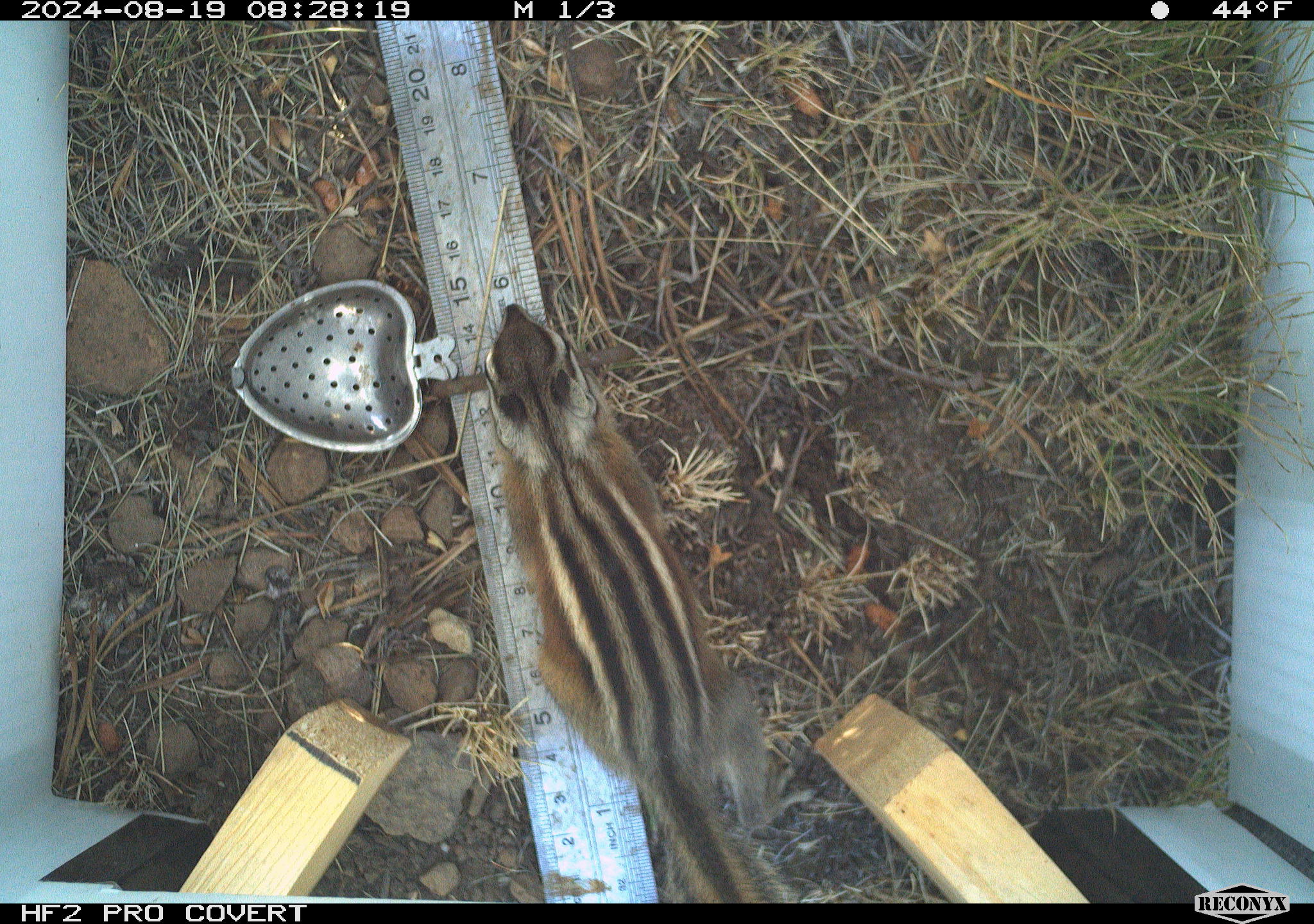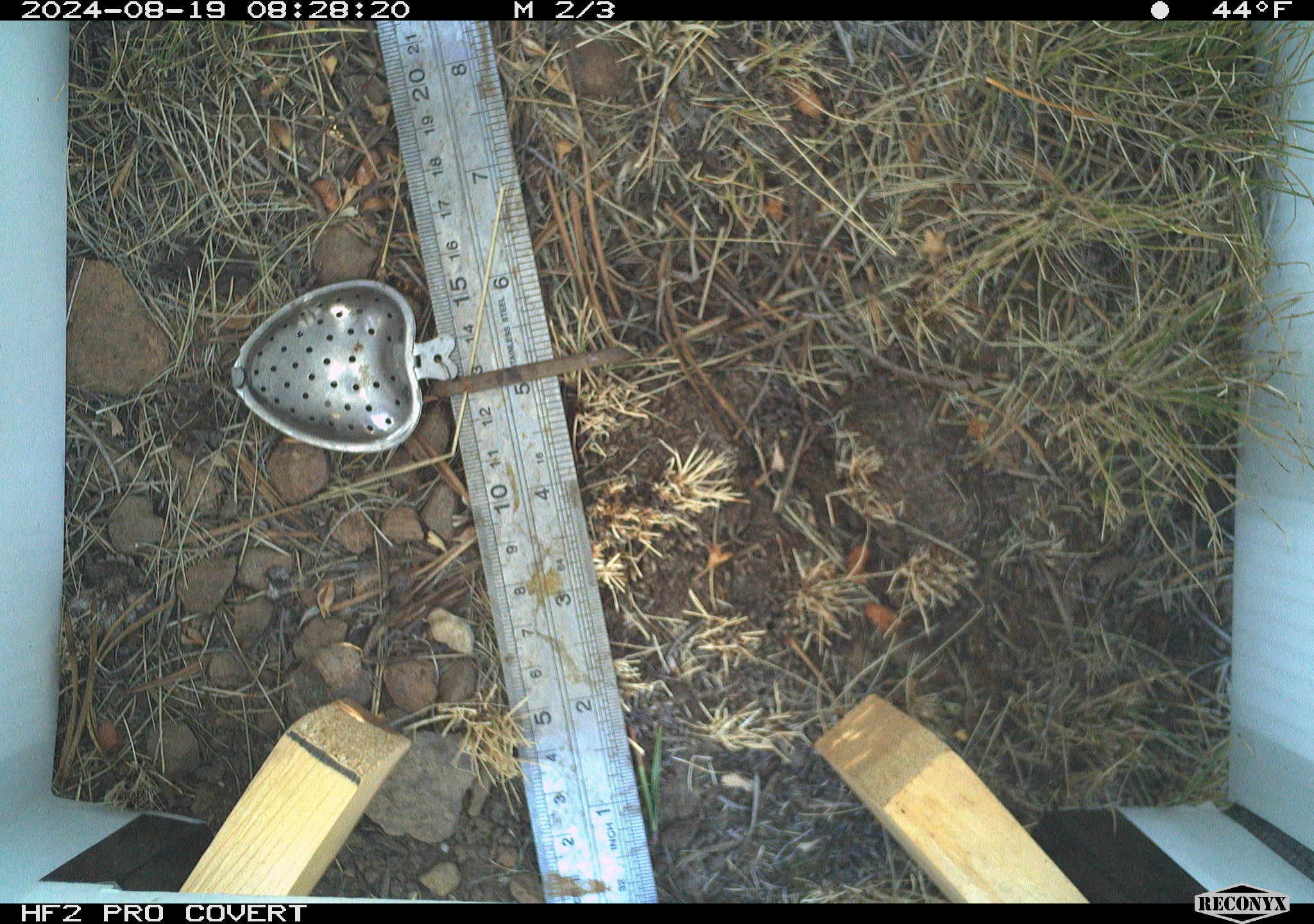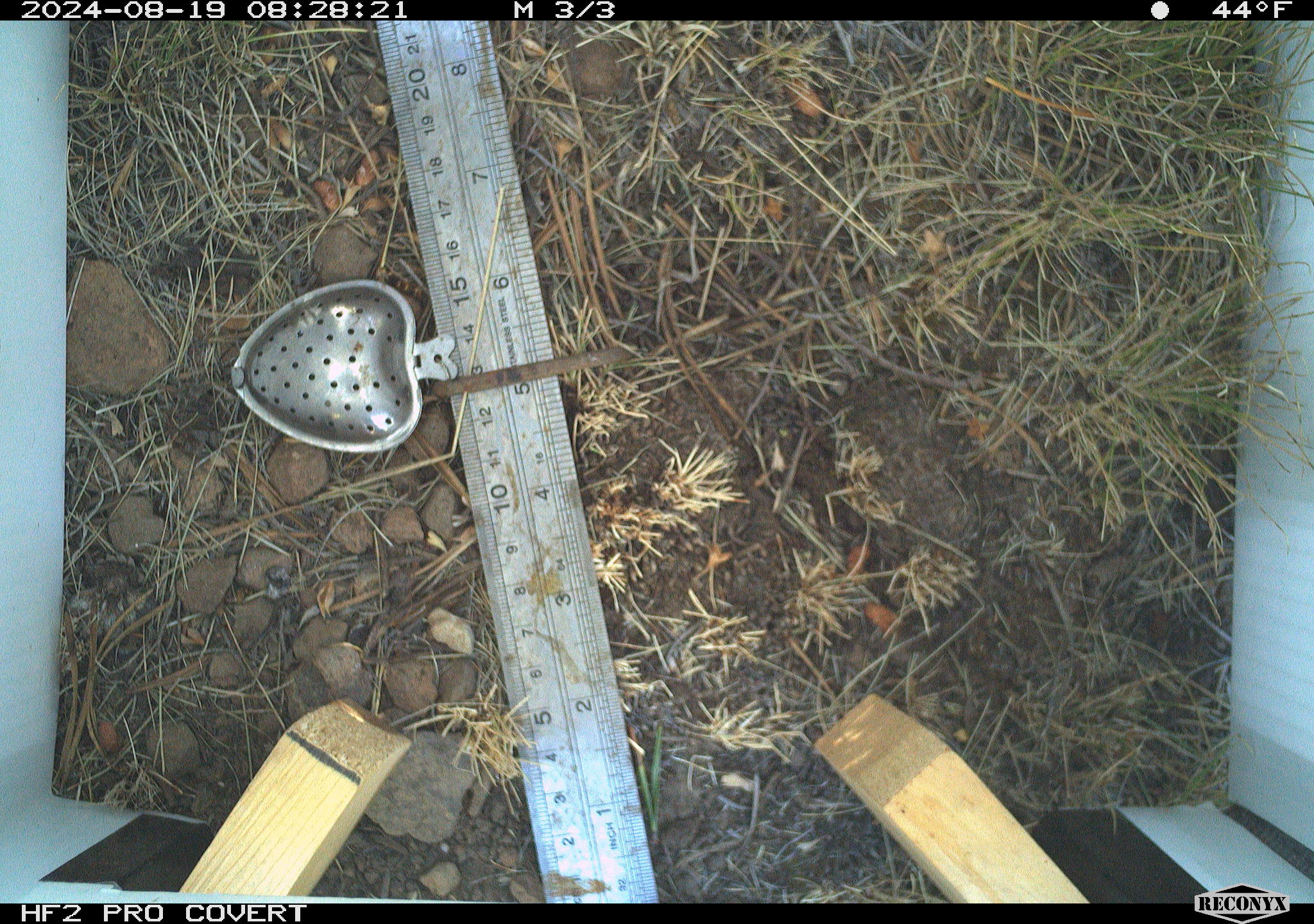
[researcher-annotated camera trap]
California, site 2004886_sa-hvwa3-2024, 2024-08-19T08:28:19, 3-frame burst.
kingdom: Animalia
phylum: Chordata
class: Mammalia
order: Rodentia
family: Sciuridae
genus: Neotamias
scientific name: Neotamias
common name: western chipmunks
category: neotamias species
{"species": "neotamias species (western chipmunks) (Neotamias)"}